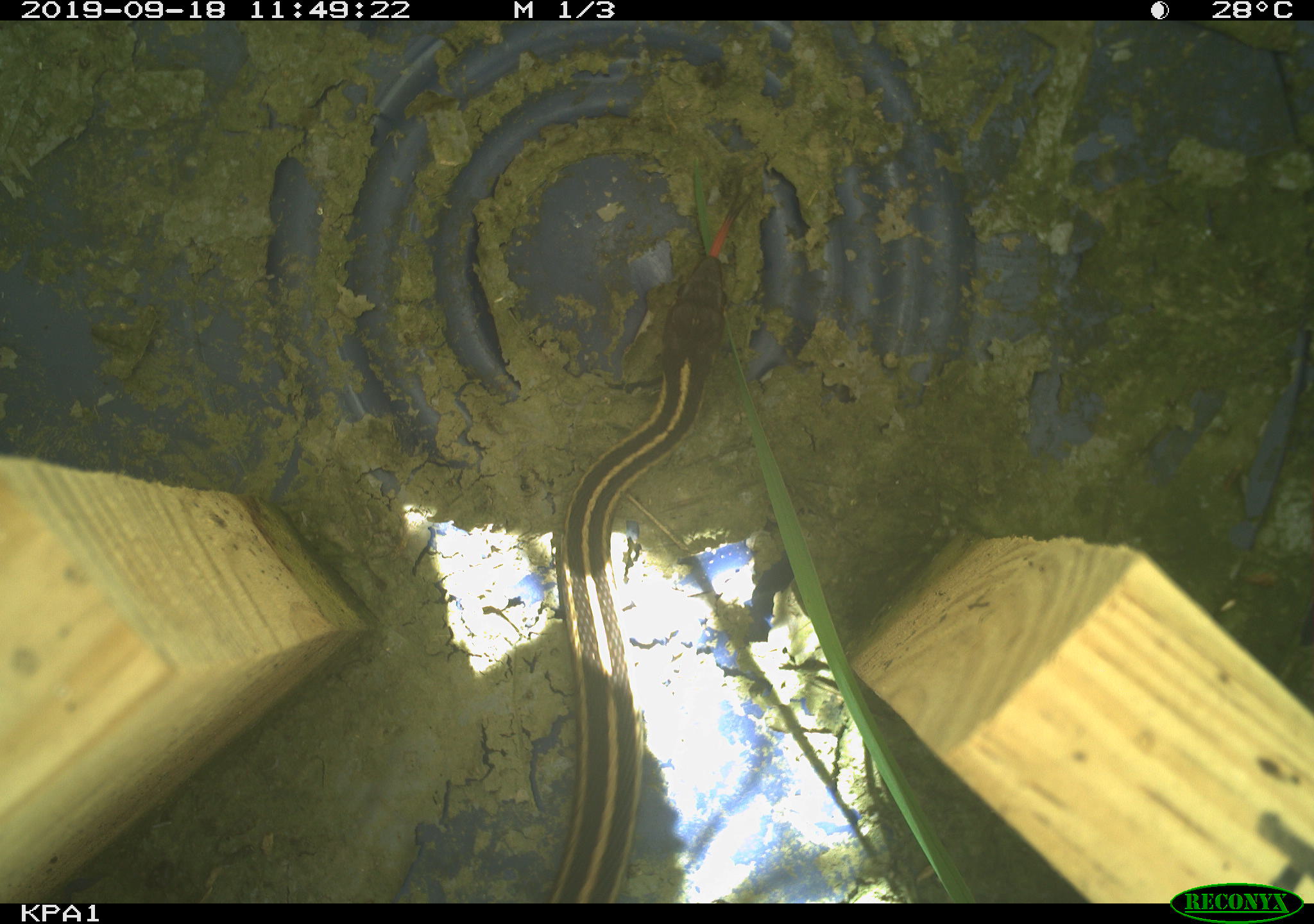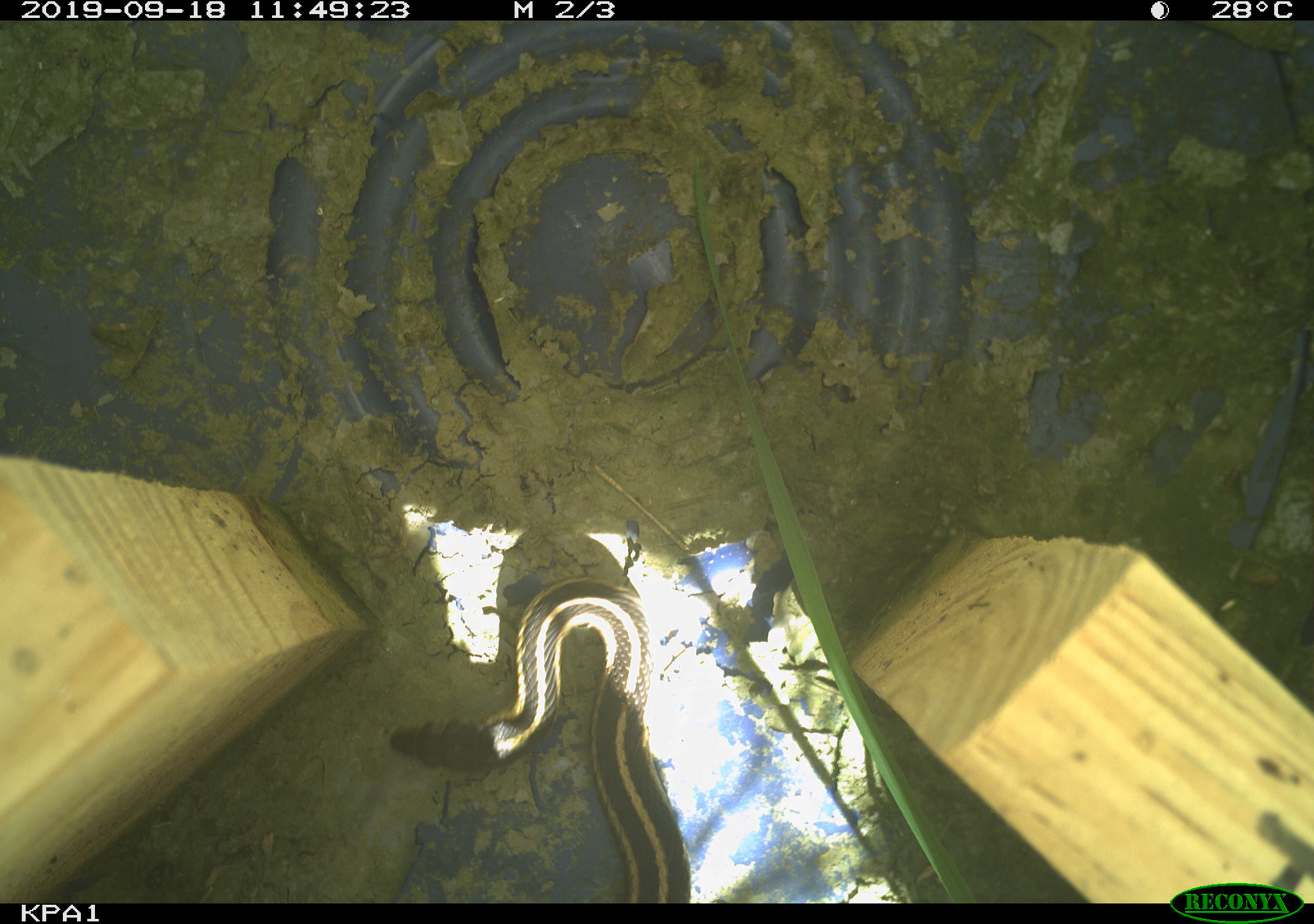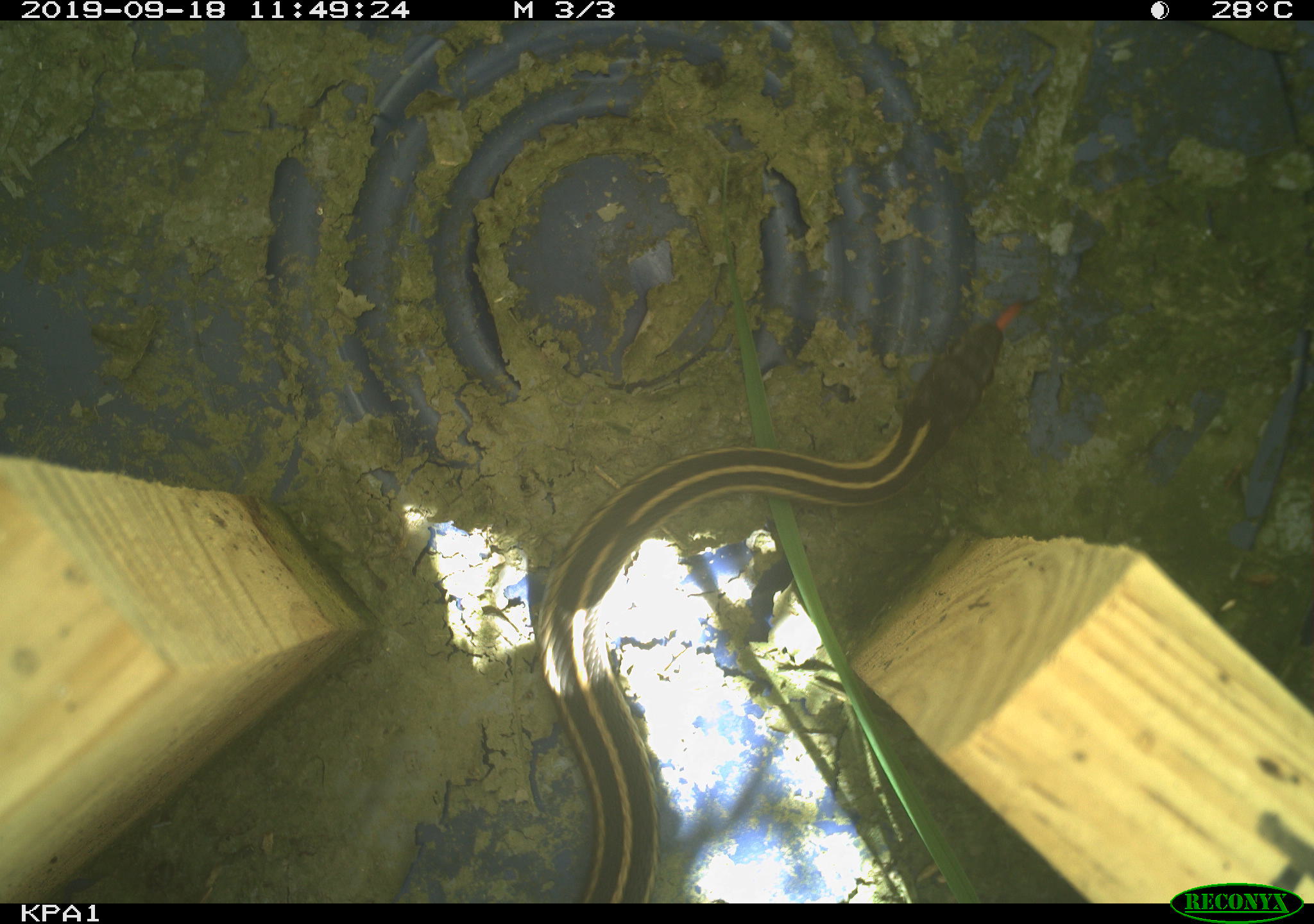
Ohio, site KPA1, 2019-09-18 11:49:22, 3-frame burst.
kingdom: Animalia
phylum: Chordata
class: Reptilia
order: Squamata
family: Colubridae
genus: Thamnophis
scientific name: Thamnophis sirtalis sirtalis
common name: eastern gartersnake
Eastern gartersnake (Thamnophis sirtalis sirtalis).